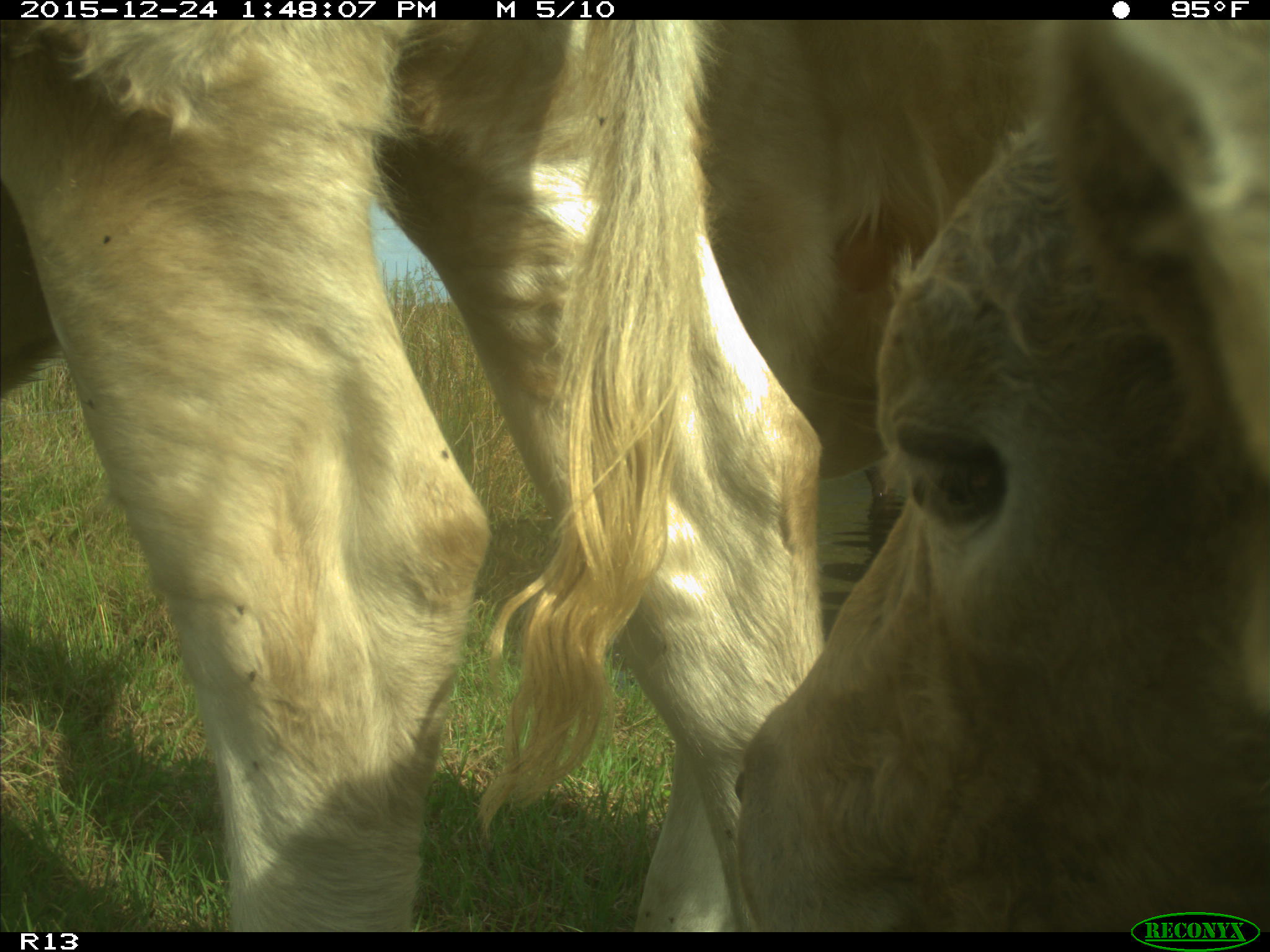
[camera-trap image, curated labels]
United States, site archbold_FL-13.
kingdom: Animalia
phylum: Chordata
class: Mammalia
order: Artiodactyla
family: Bovidae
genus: Bos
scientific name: Bos taurus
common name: domestic cow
Bos taurus (domestic cow).